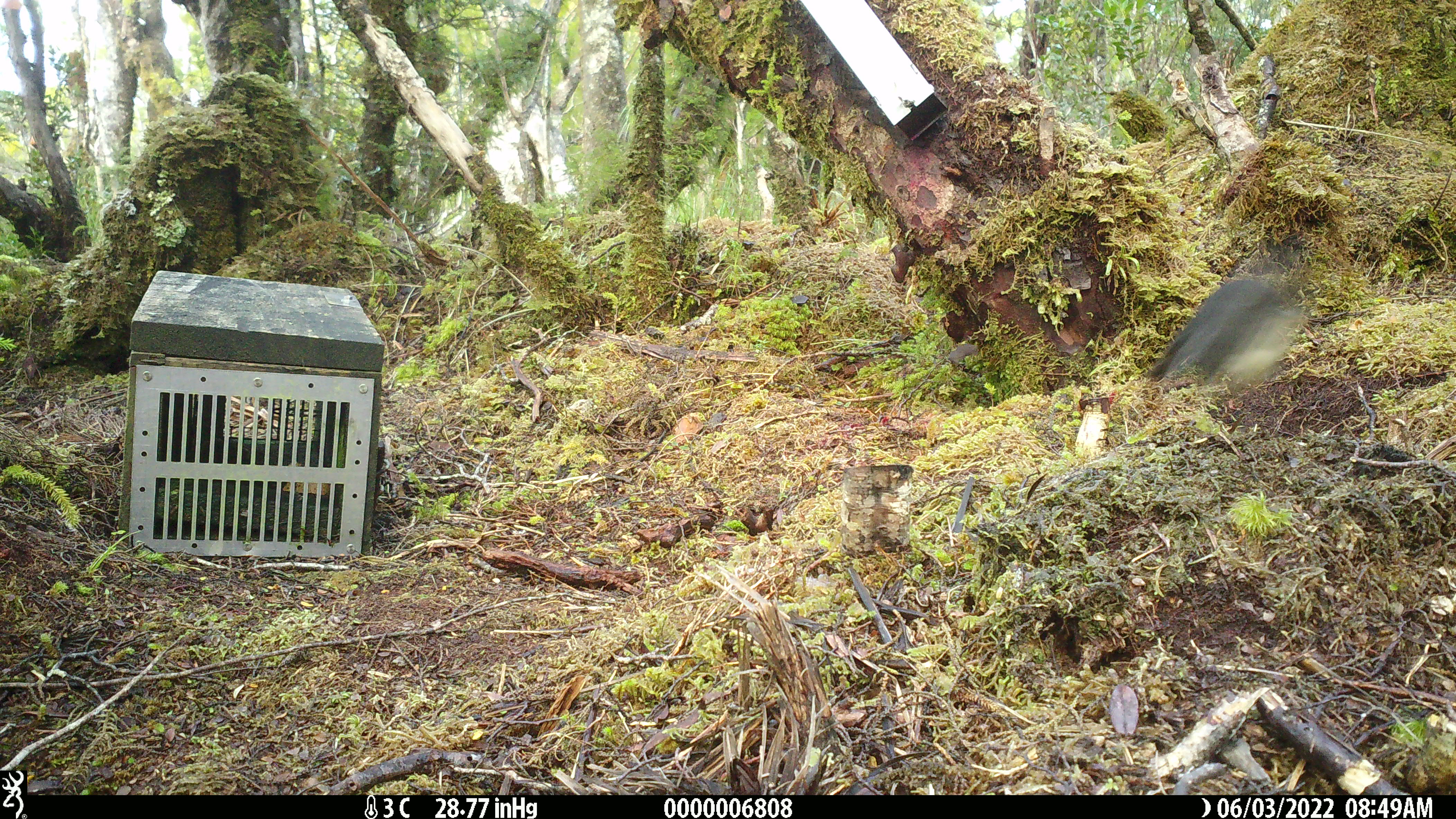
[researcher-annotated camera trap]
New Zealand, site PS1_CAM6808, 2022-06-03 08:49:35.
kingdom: Animalia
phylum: Chordata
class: Aves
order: Passeriformes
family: Petroicidae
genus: Petroica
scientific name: Petroica australis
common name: new zealand robin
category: robin